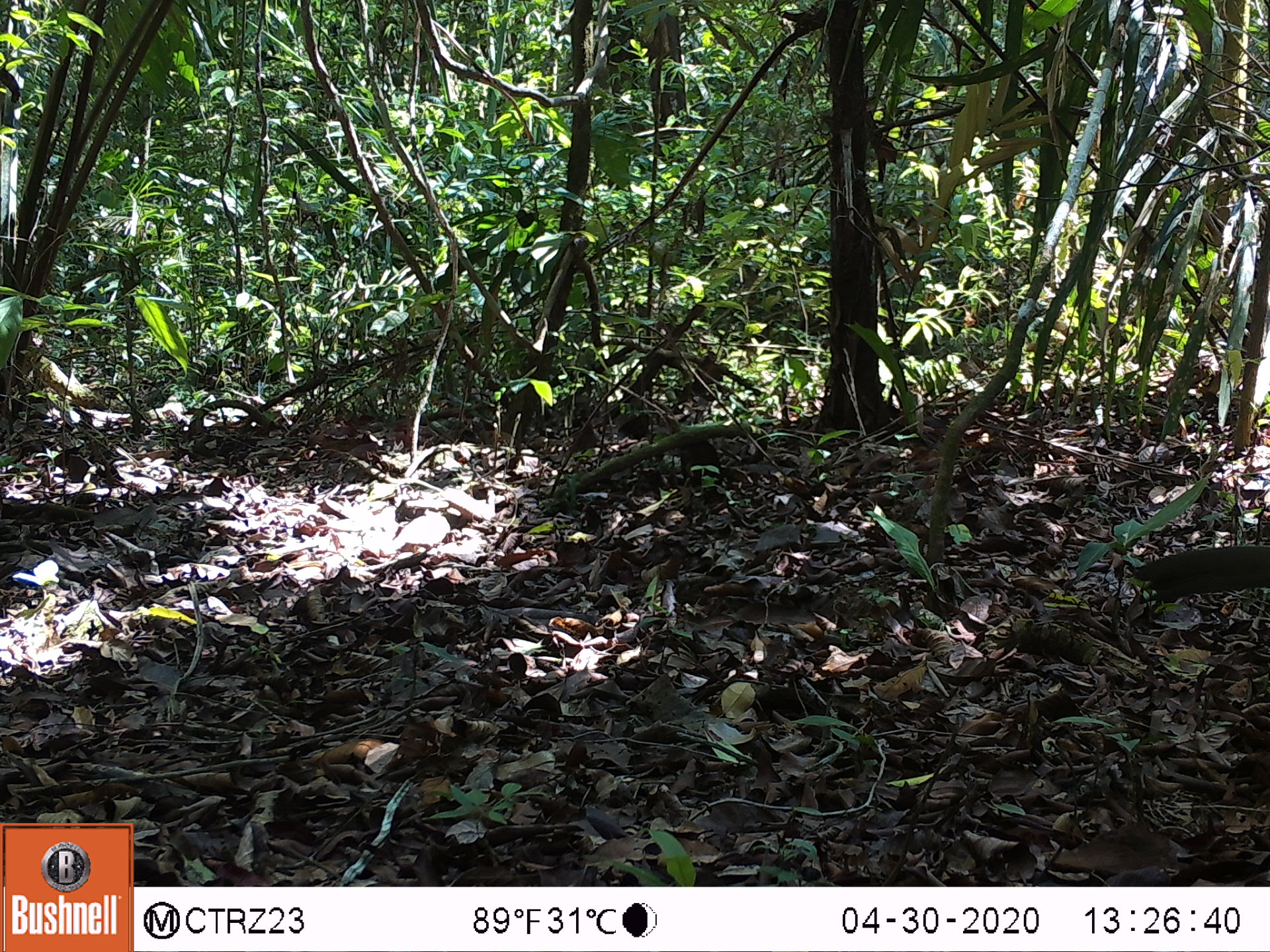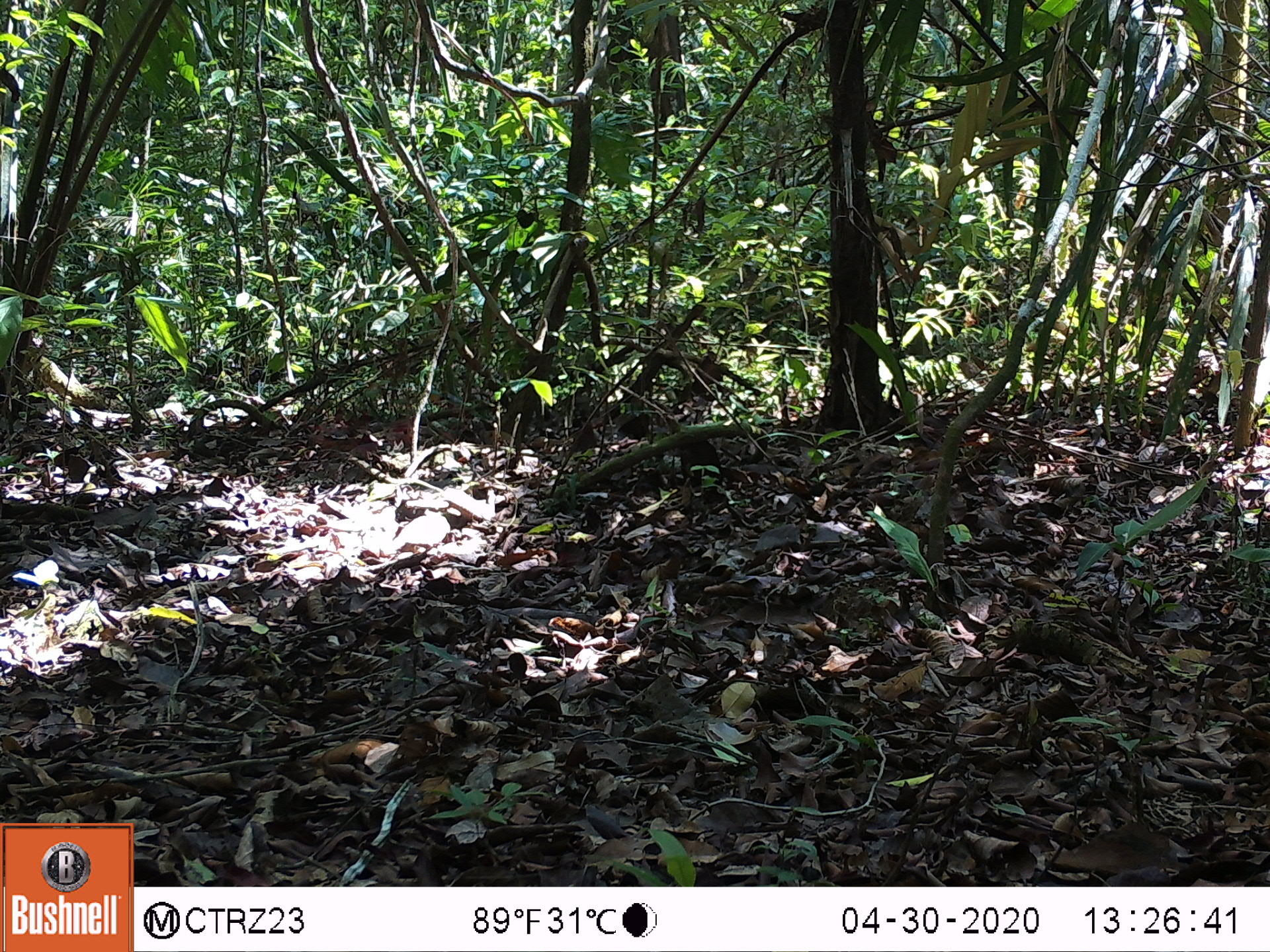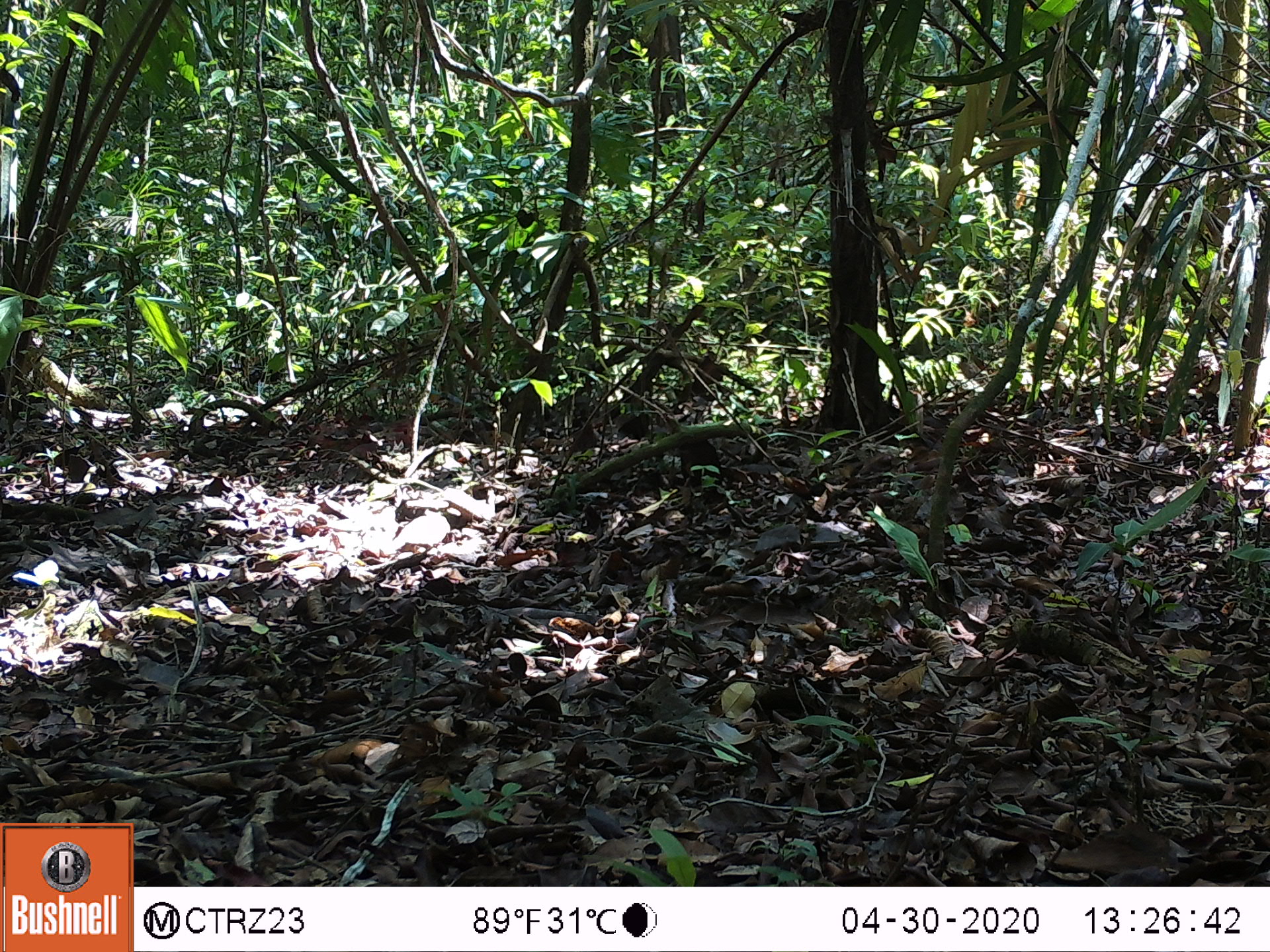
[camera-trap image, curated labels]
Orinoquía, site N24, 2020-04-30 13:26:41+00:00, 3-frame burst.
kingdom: Animalia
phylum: Chordata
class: Aves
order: Galliformes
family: Cracidae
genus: Mitu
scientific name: Mitu salvini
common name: salvin's currasow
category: salvins curassow